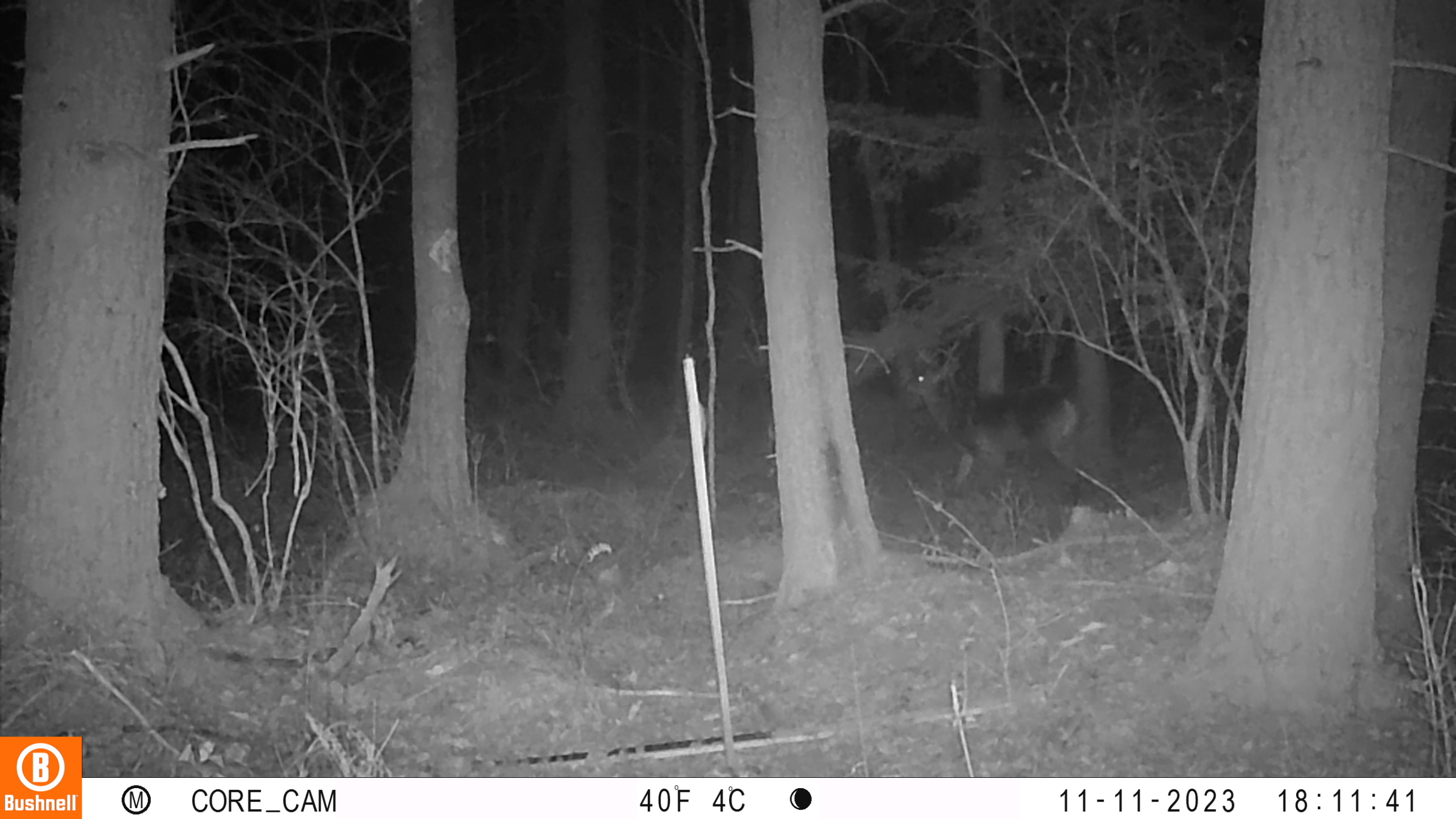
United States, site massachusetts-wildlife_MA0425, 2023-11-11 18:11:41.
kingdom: Animalia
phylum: Chordata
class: Mammalia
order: Artiodactyla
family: Cervidae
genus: Odocoileus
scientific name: Odocoileus virginianus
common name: white-tailed deer